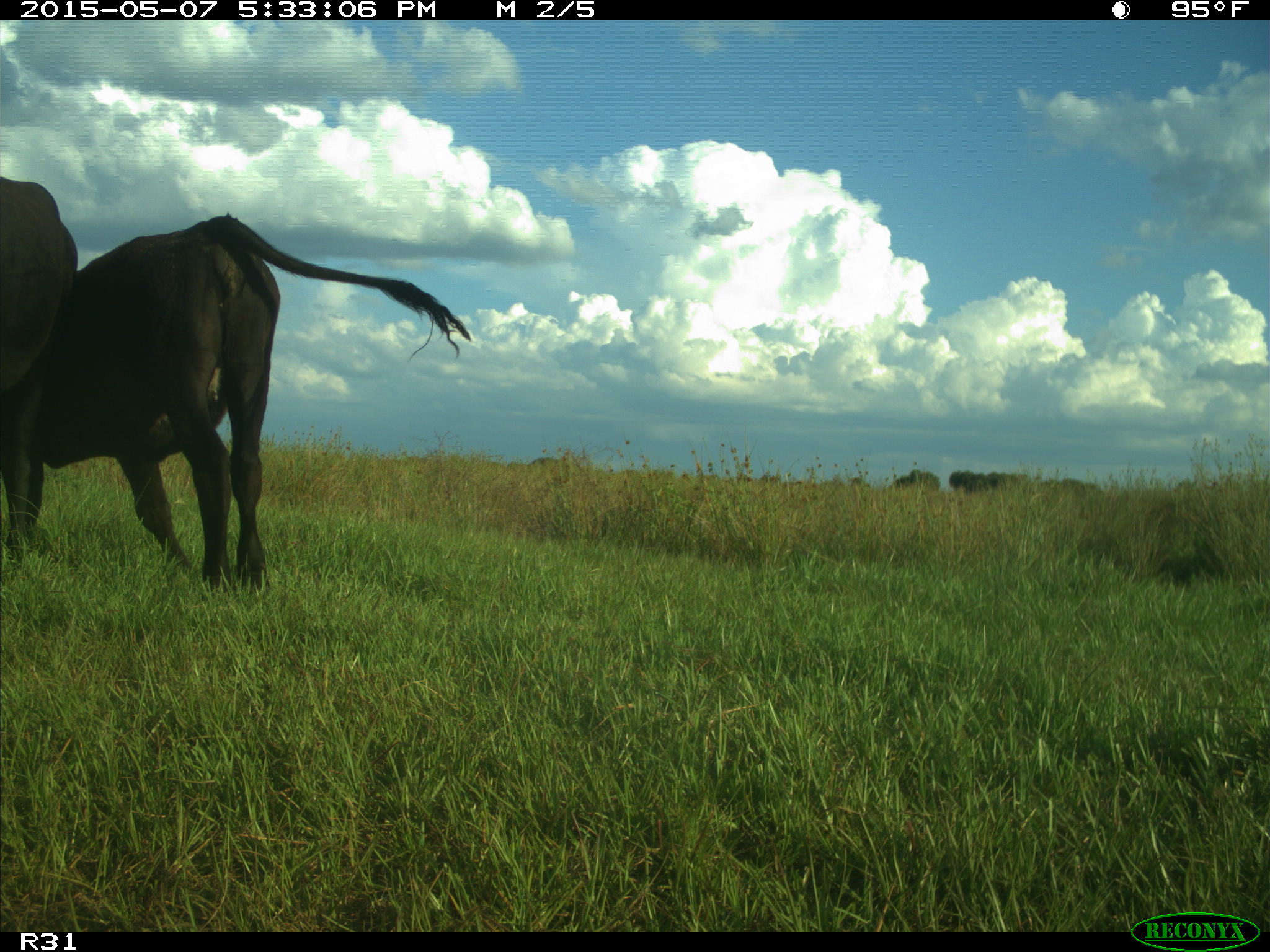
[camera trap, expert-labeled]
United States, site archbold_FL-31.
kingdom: Animalia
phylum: Chordata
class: Mammalia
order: Artiodactyla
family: Bovidae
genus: Bos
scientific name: Bos taurus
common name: domestic cow